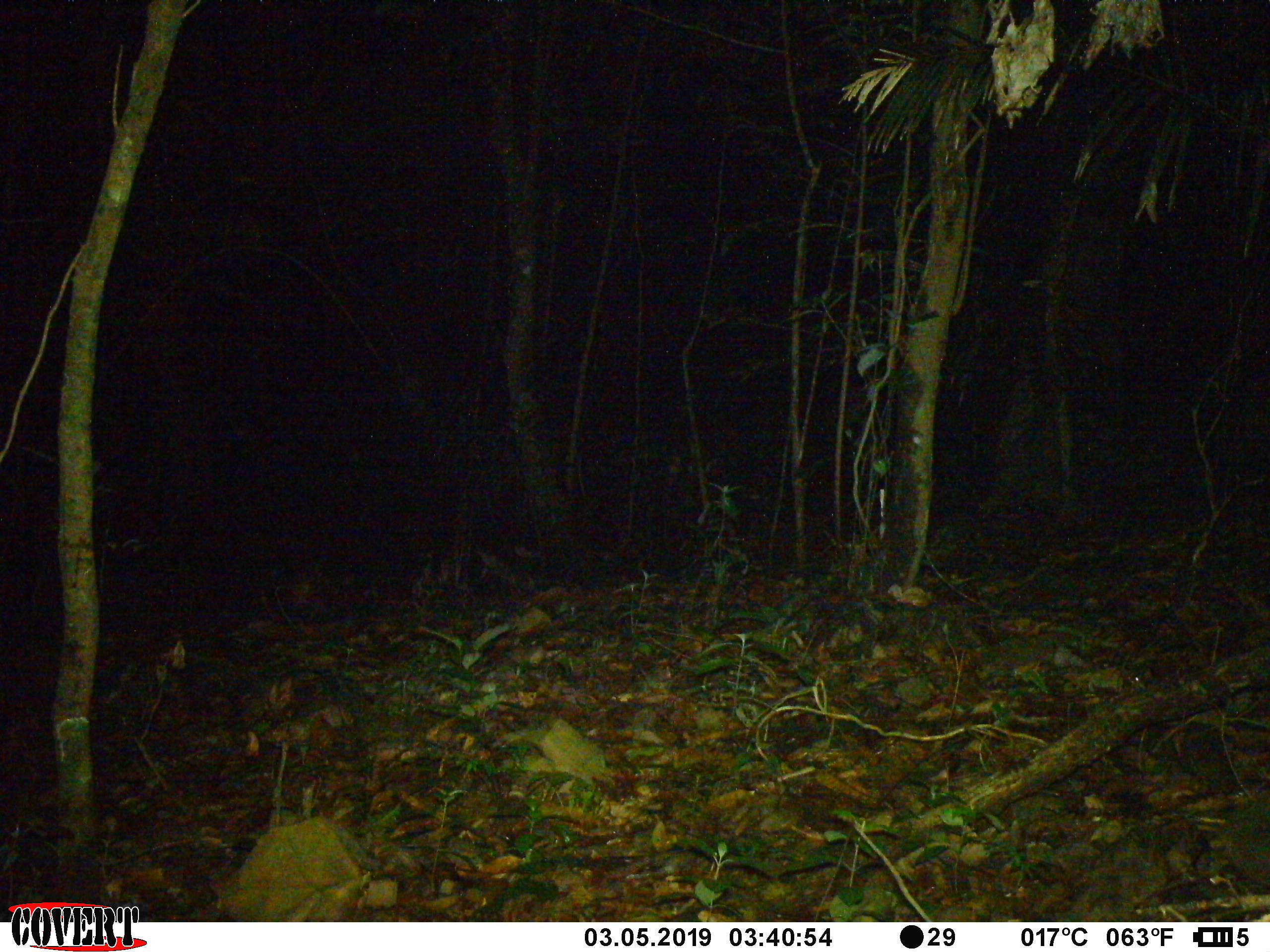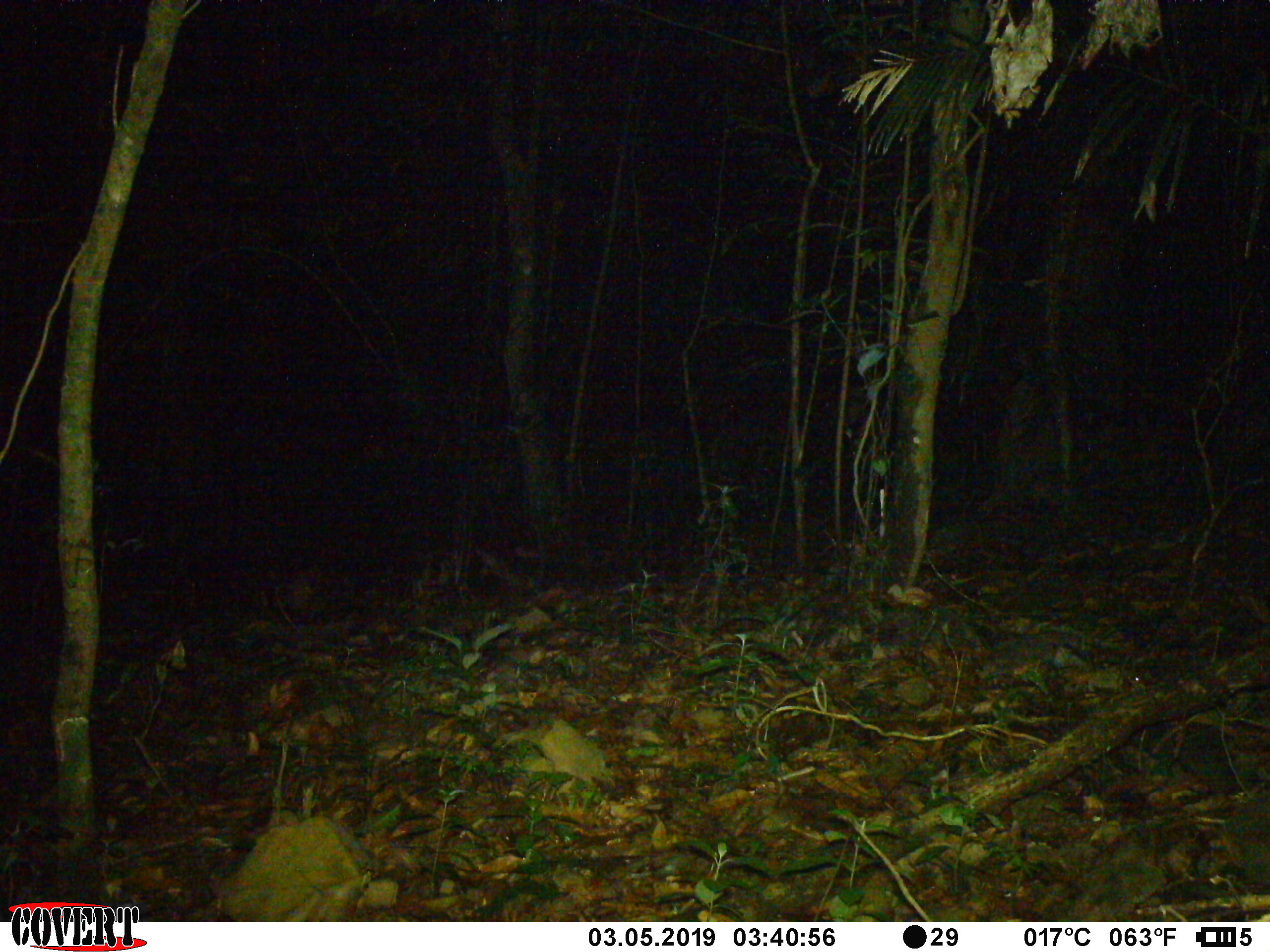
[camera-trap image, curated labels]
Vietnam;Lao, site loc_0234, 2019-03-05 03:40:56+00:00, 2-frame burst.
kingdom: Animalia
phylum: Chordata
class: Mammalia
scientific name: Laurasiatheria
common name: ungulate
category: unidentified ungulates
Unidentified ungulates (ungulate) (Laurasiatheria). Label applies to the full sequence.